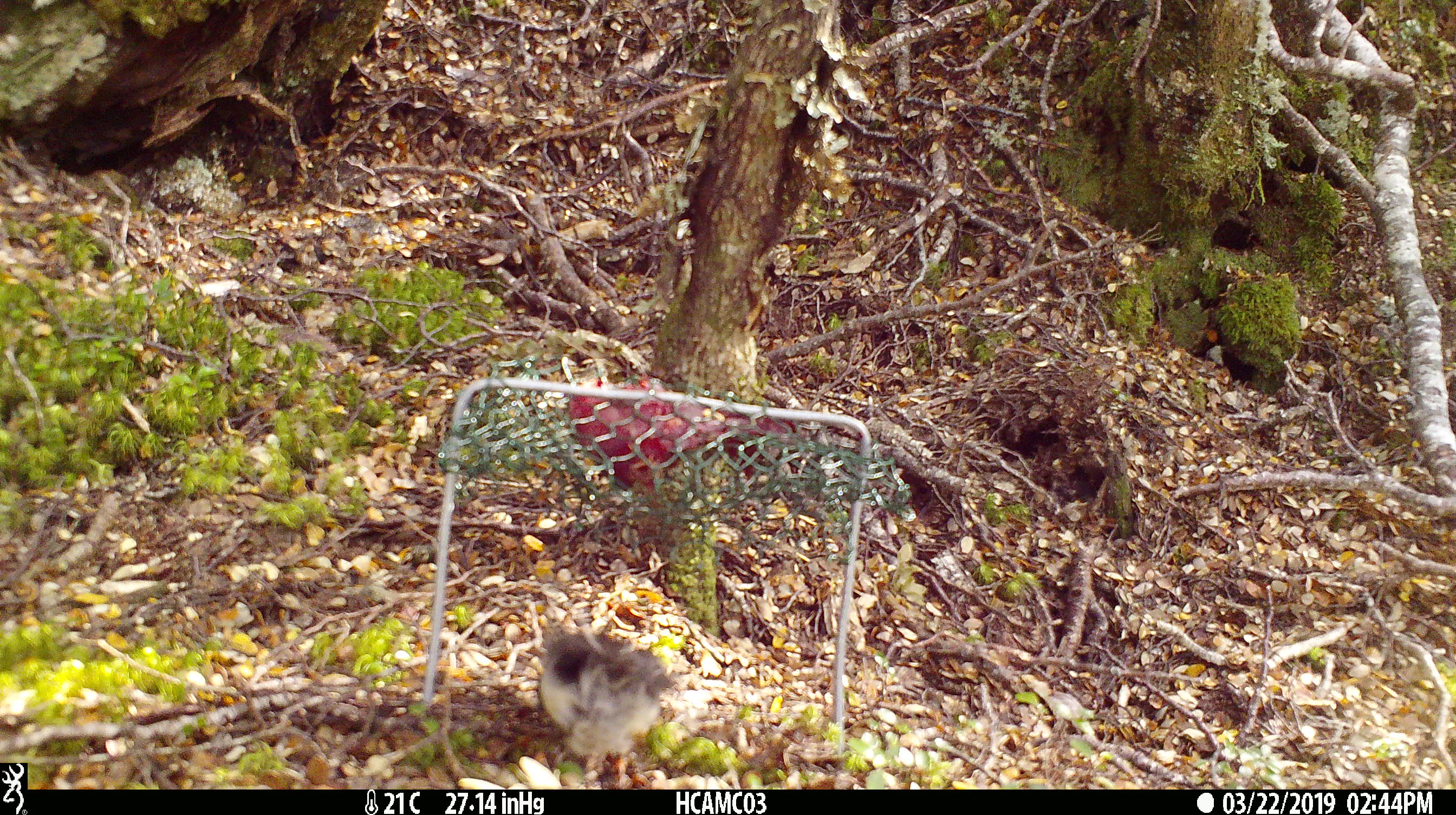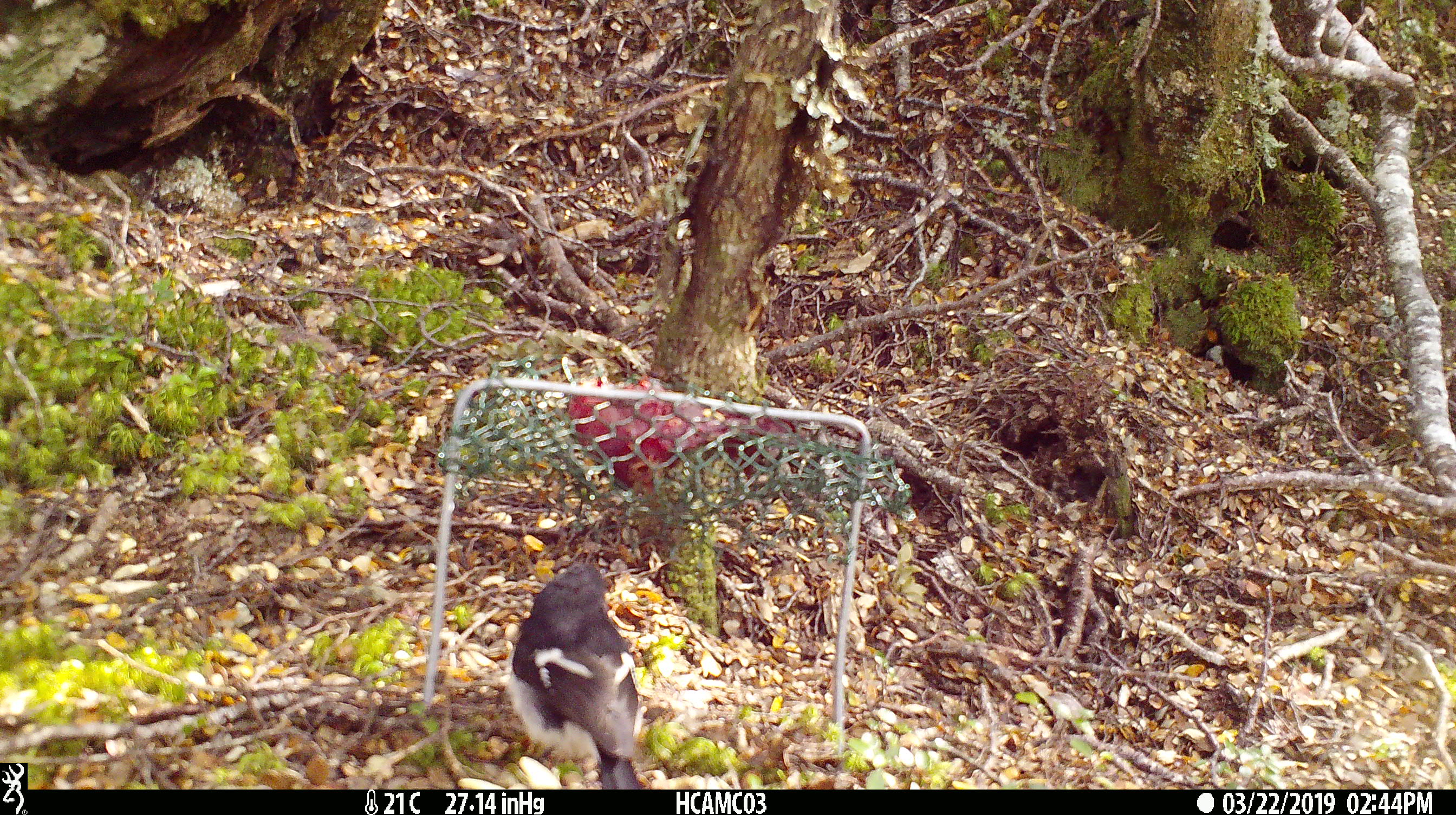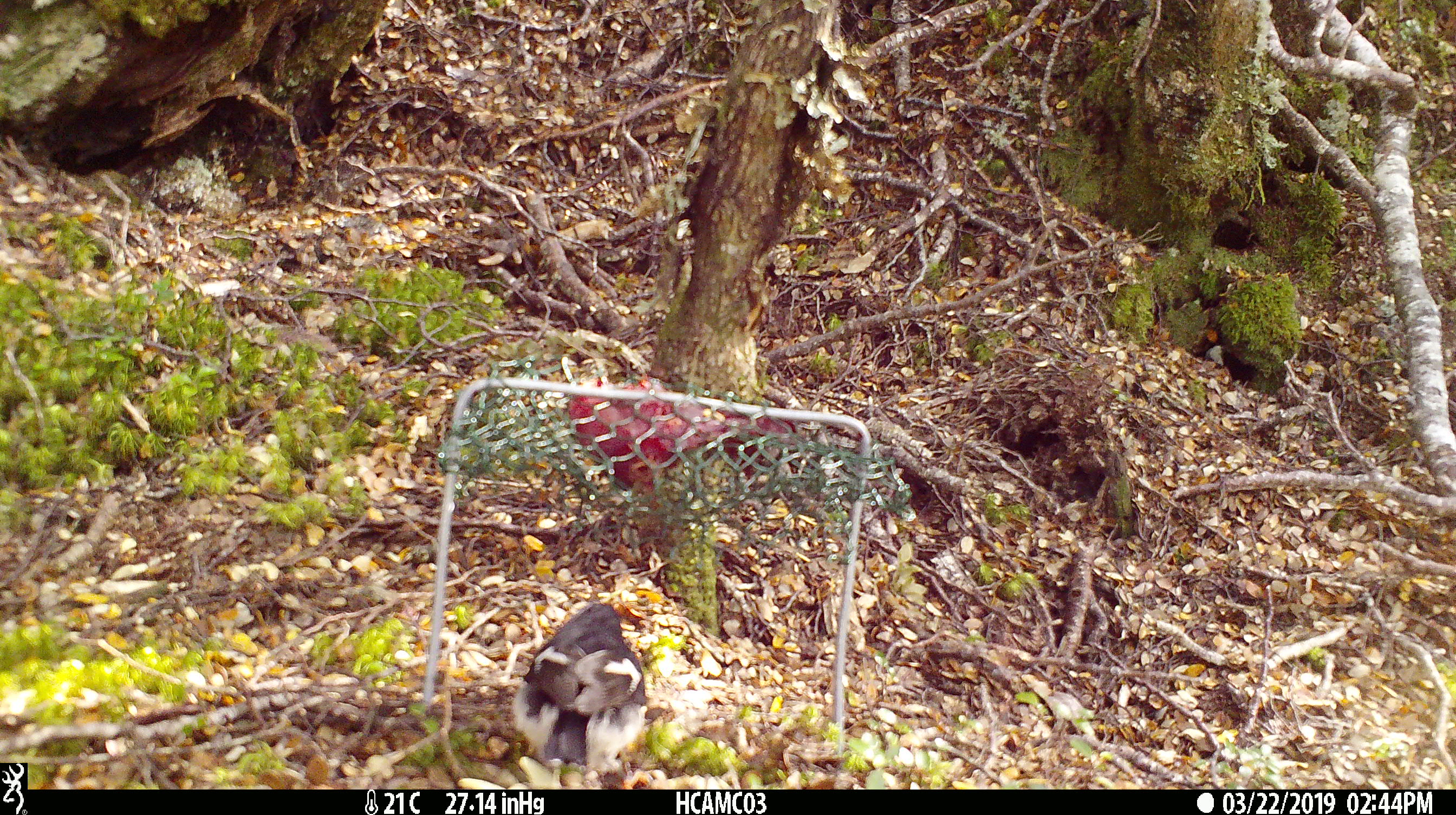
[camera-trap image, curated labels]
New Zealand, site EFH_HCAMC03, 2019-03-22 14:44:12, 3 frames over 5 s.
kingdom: Animalia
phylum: Chordata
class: Aves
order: Passeriformes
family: Petroicidae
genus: Petroica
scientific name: Petroica australis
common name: new zealand robin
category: robin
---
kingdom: Animalia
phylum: Chordata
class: Aves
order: Passeriformes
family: Petroicidae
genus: Petroica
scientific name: Petroica macrocephala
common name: tomtit